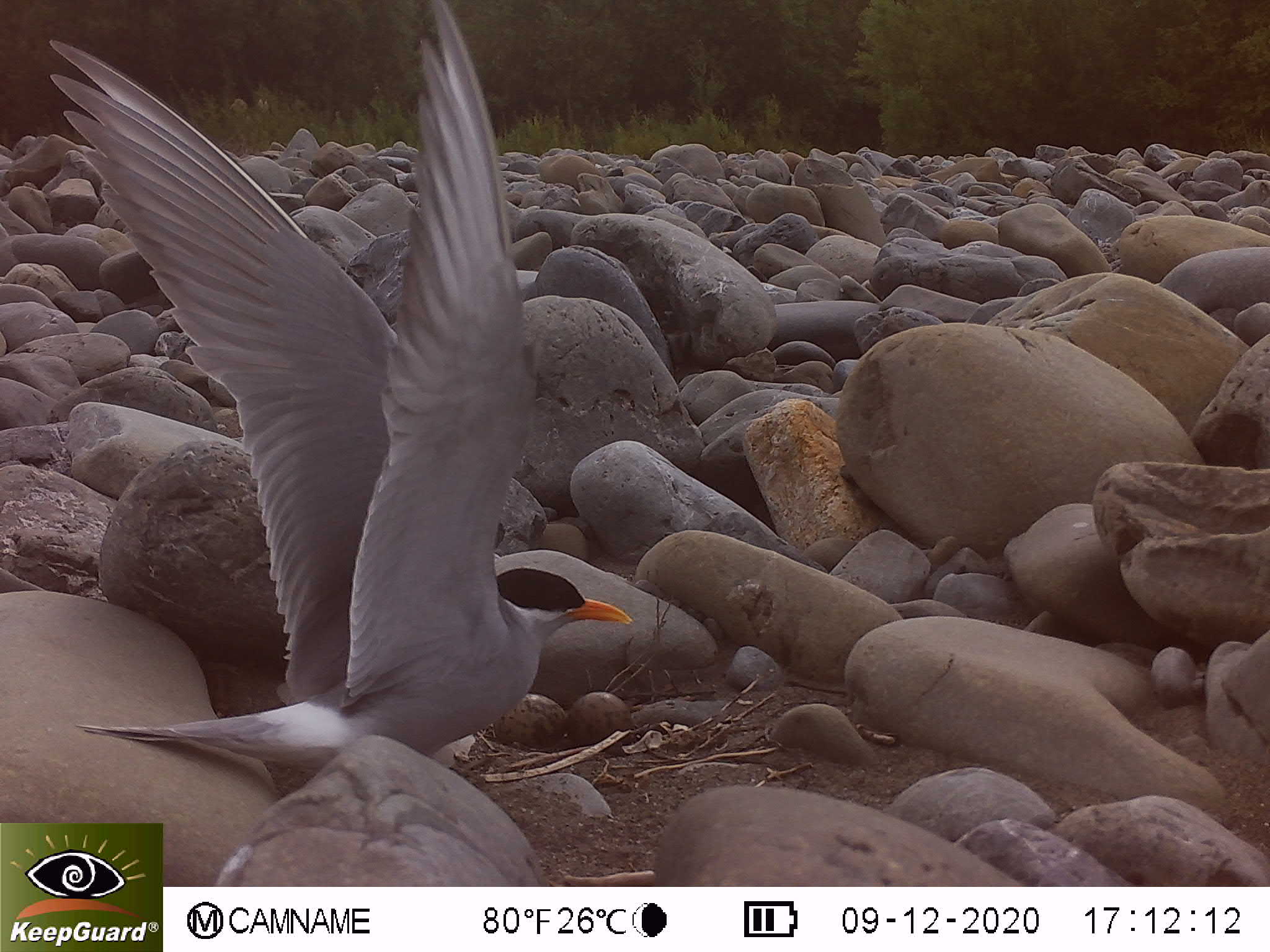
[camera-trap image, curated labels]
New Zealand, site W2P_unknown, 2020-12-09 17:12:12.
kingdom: Animalia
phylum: Chordata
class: Aves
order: Charadriiformes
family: Laridae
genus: Chlidonias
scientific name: Chlidonias albostriatus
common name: black-fronted tern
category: black fronted tern